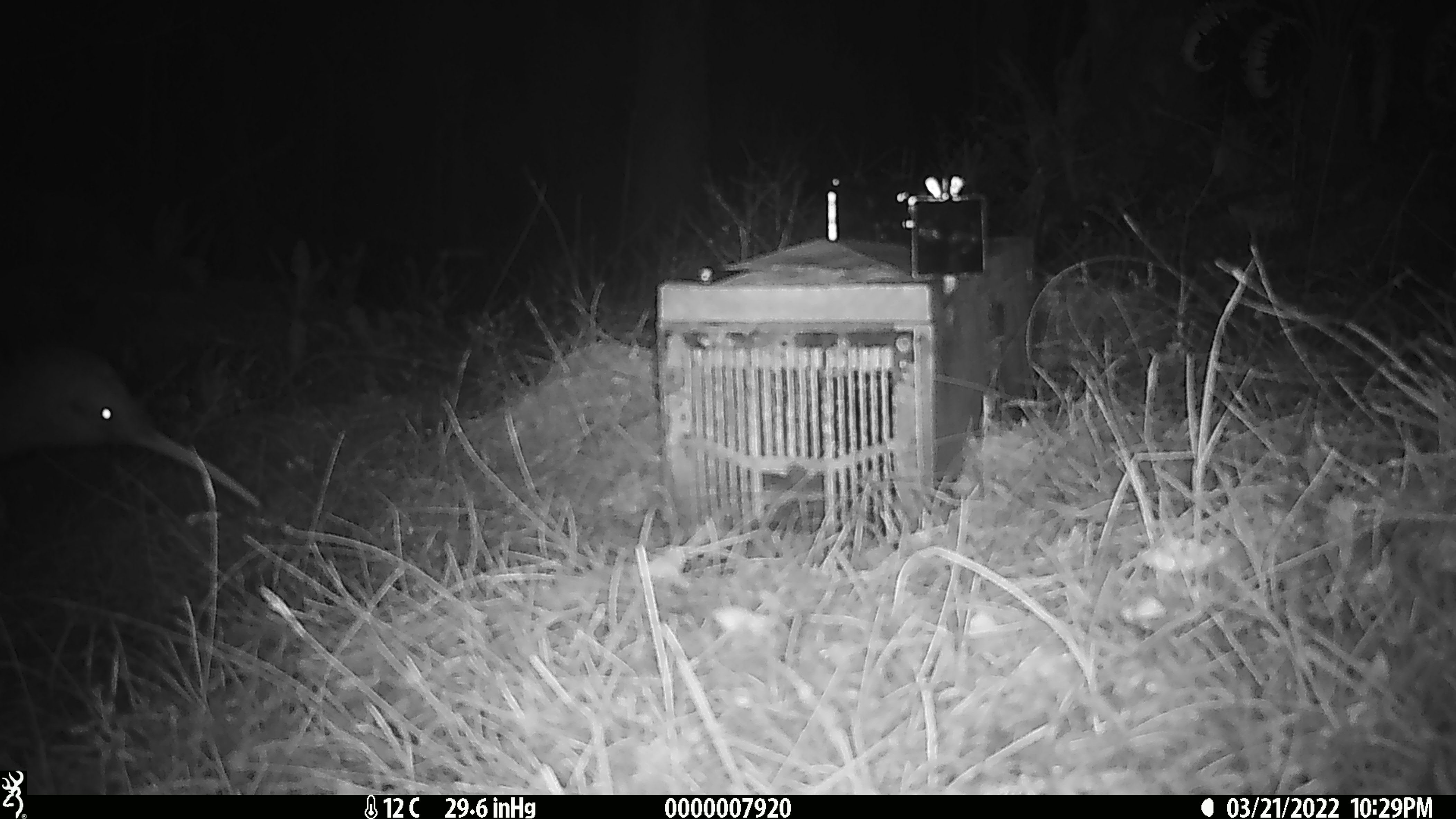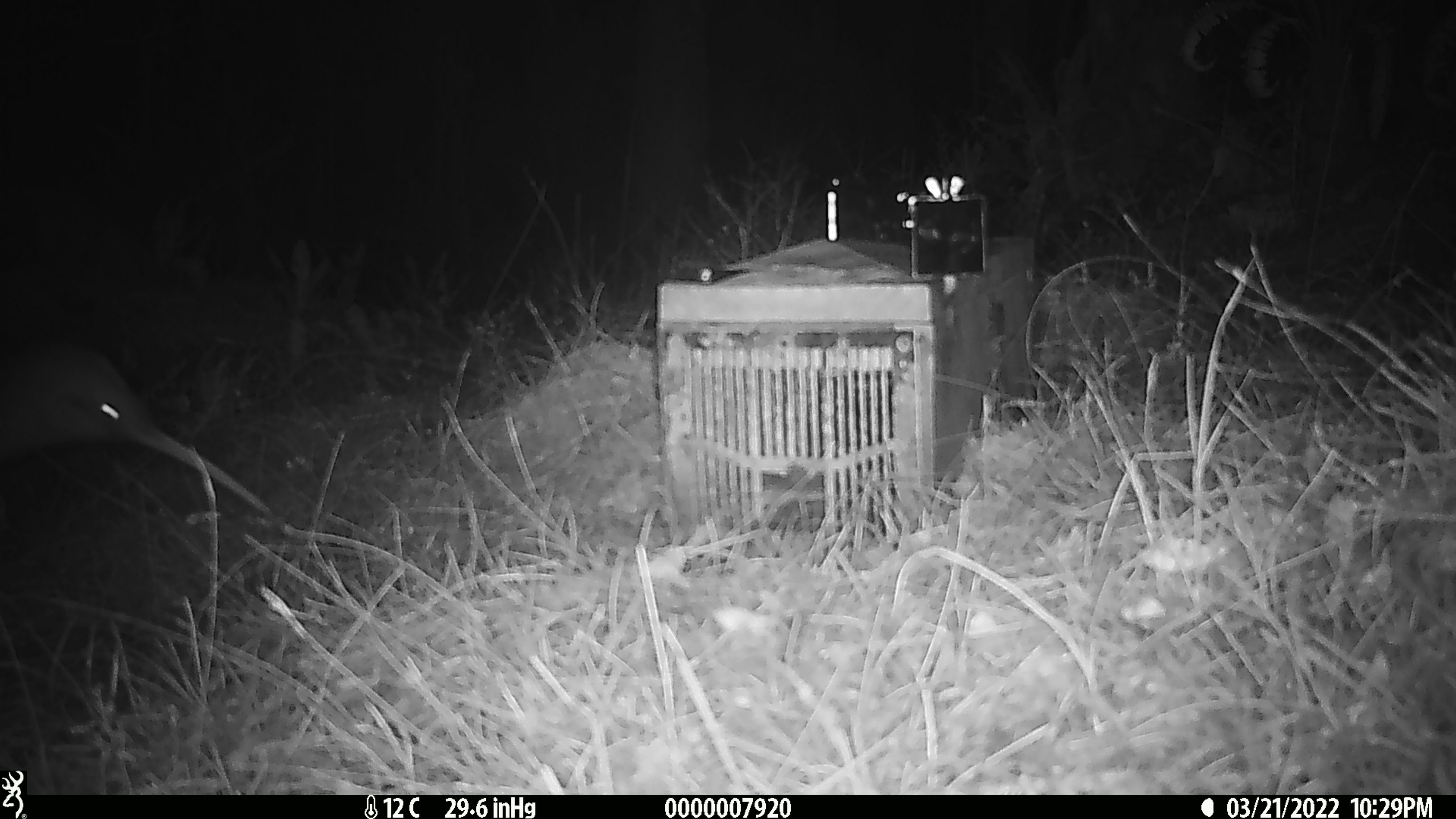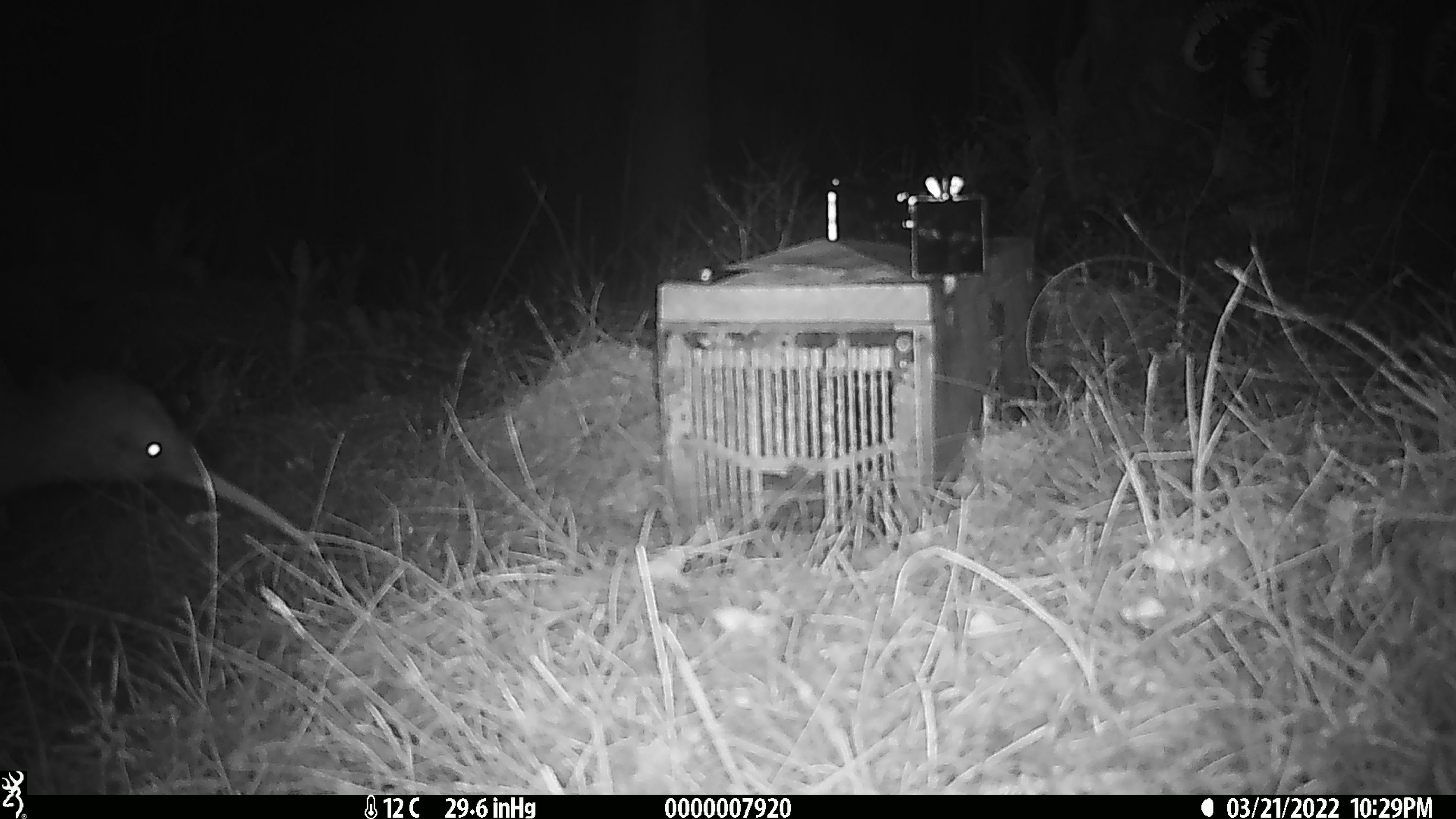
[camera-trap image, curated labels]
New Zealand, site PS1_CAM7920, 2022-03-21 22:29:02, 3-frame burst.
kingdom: Animalia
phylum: Chordata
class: Aves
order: Apterygiformes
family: Apterygidae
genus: Apteryx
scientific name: Apteryx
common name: kiwi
Kiwi (Apteryx).